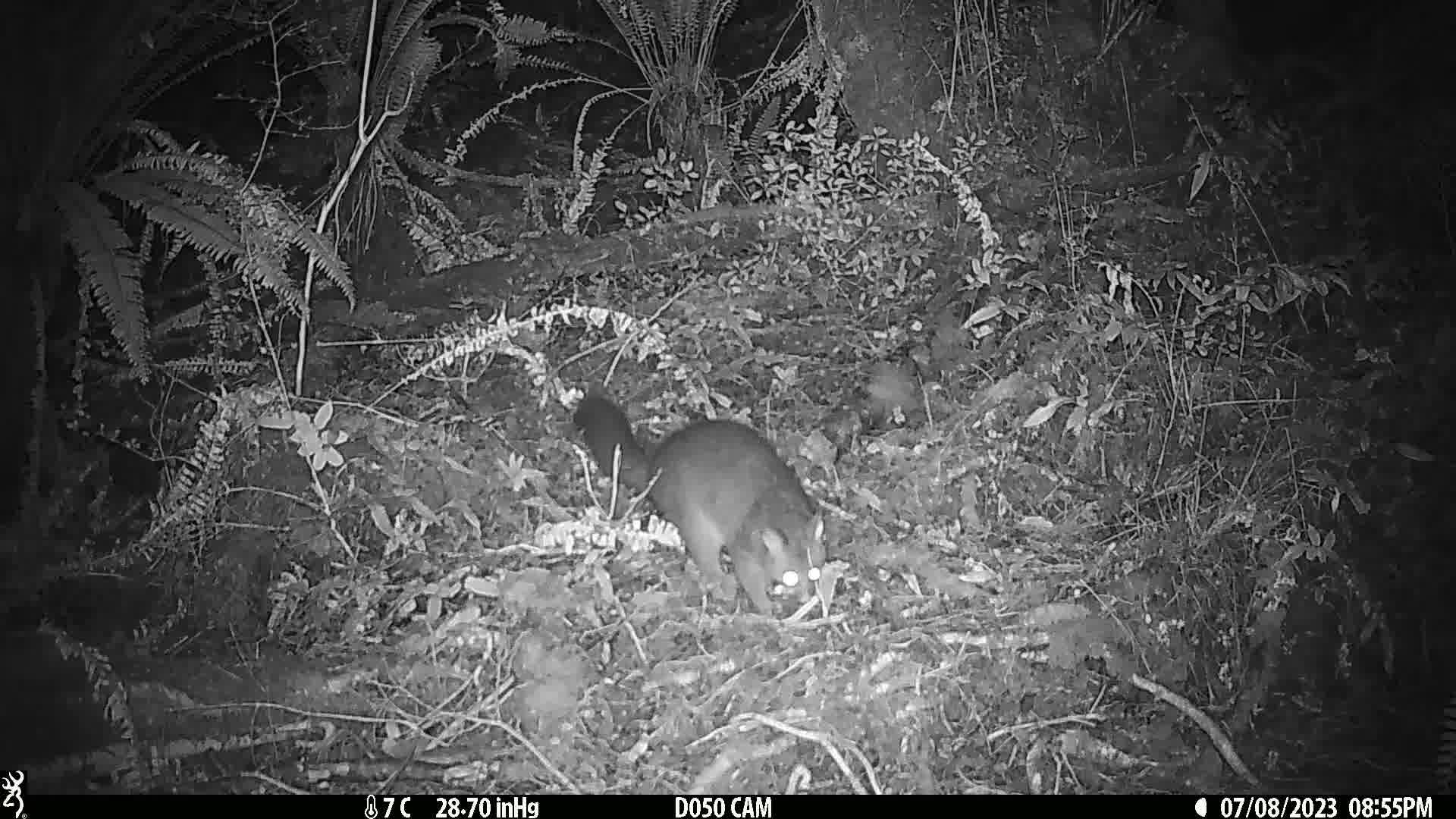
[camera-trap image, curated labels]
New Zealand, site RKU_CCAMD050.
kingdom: Animalia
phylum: Chordata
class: Mammalia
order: Diprotodontia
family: Phalangeridae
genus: Trichosurus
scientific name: Trichosurus vulpecula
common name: common brushtail possum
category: possum